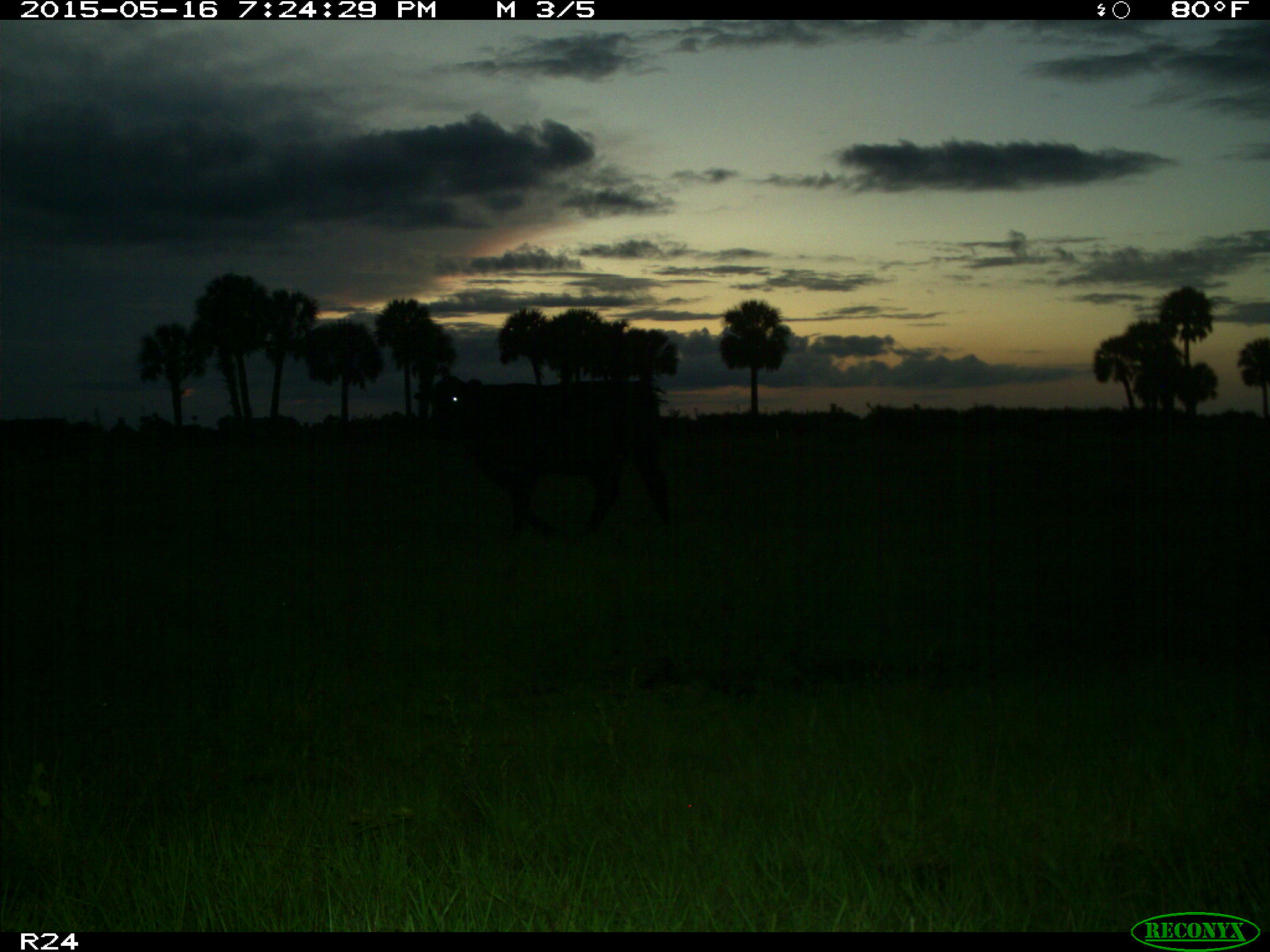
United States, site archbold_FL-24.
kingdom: Animalia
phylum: Chordata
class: Mammalia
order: Artiodactyla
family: Bovidae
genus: Bos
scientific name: Bos taurus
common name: domestic cow